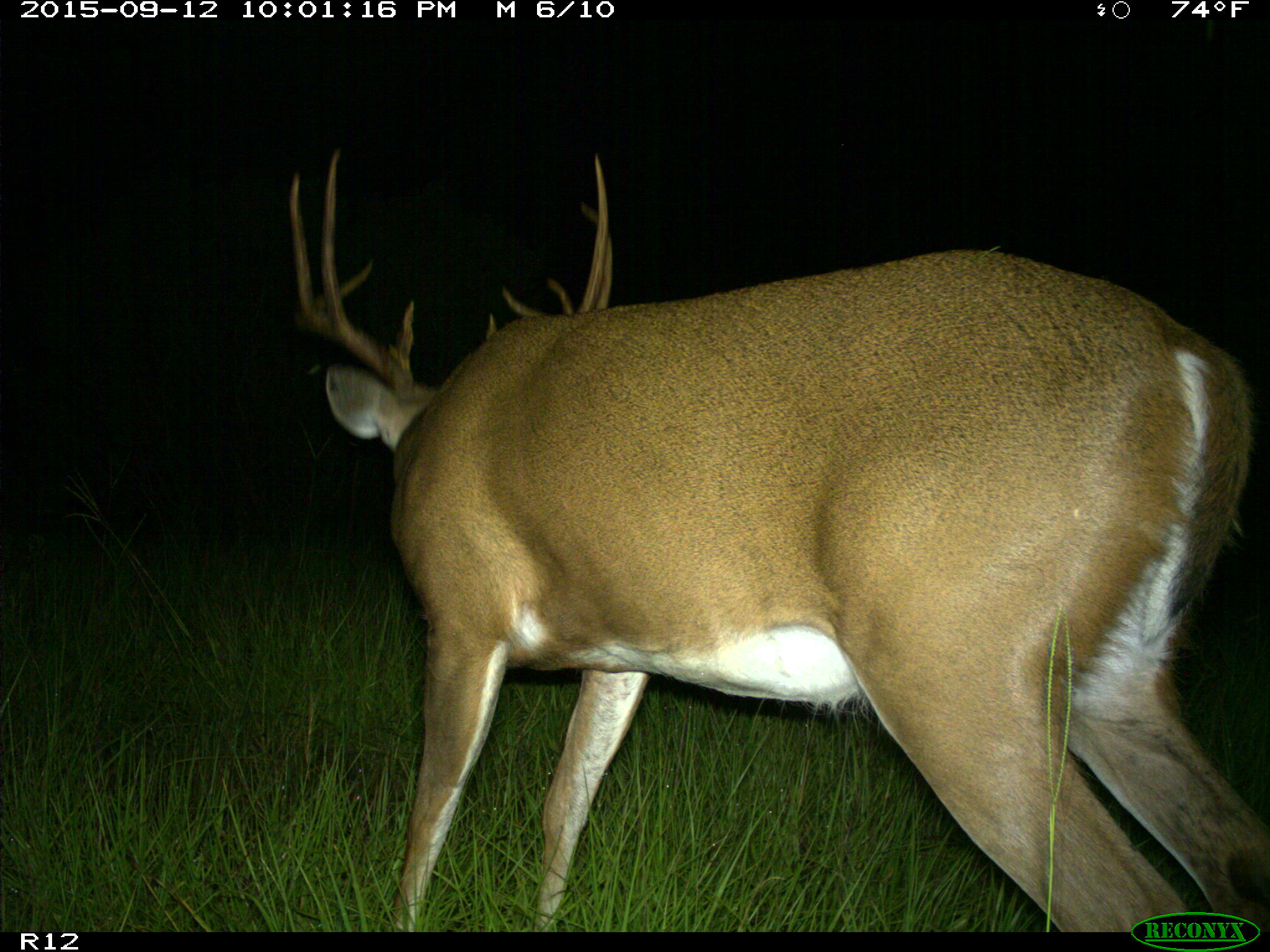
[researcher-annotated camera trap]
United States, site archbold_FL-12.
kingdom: Animalia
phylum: Chordata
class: Mammalia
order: Artiodactyla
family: Cervidae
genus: Odocoileus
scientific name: Odocoileus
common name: deer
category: unidentified deer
Unidentified deer (deer) (Odocoileus).